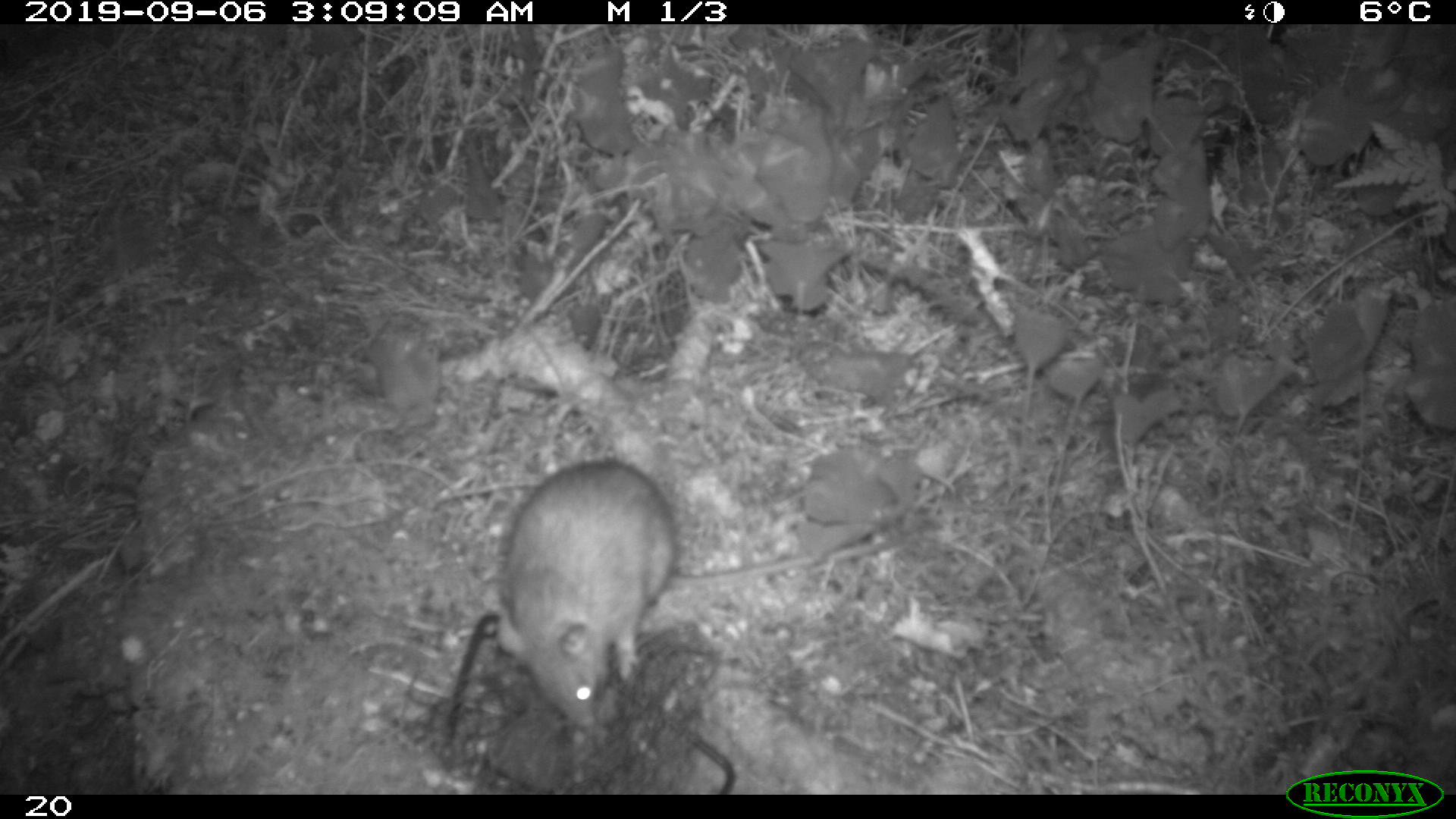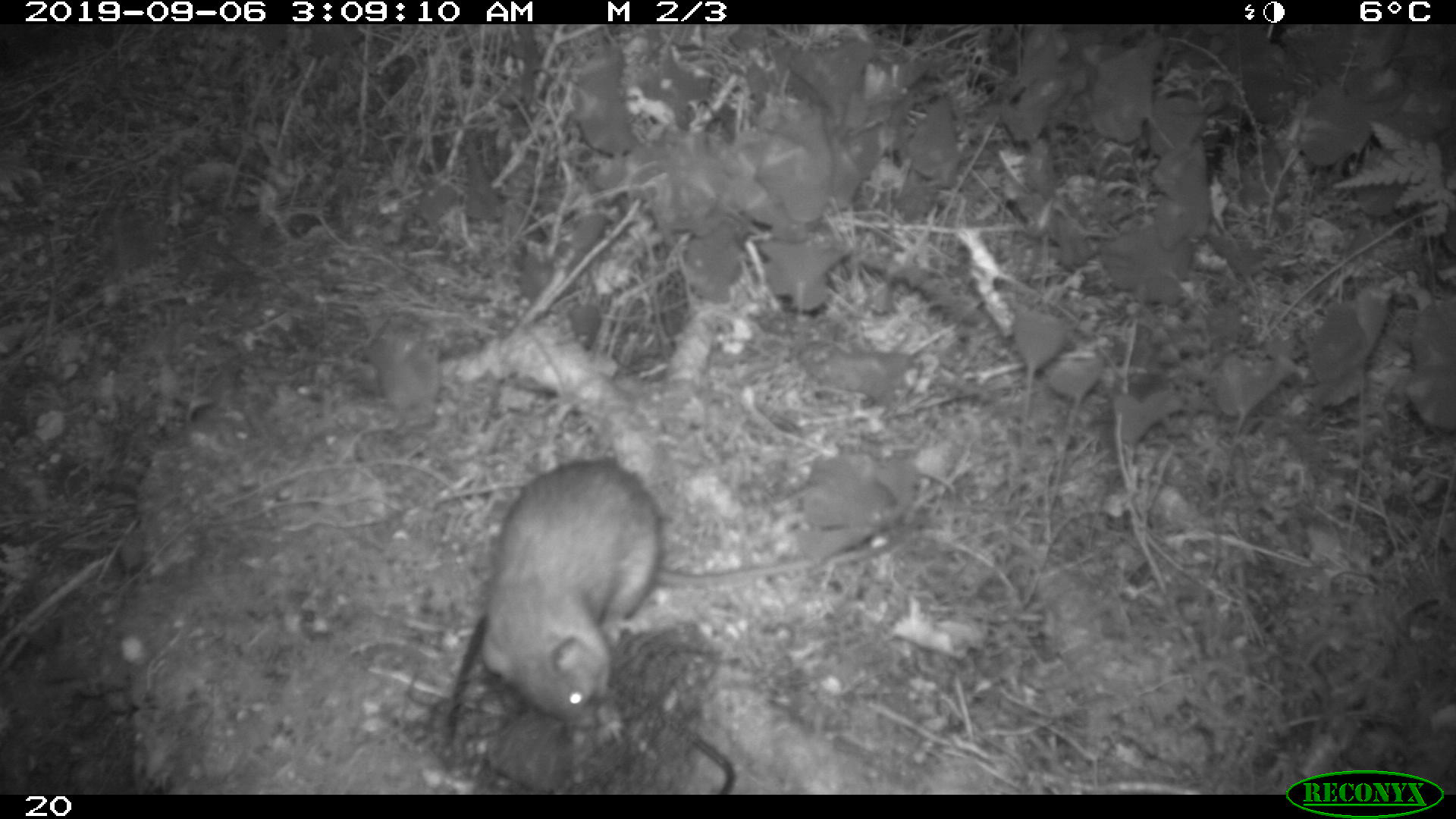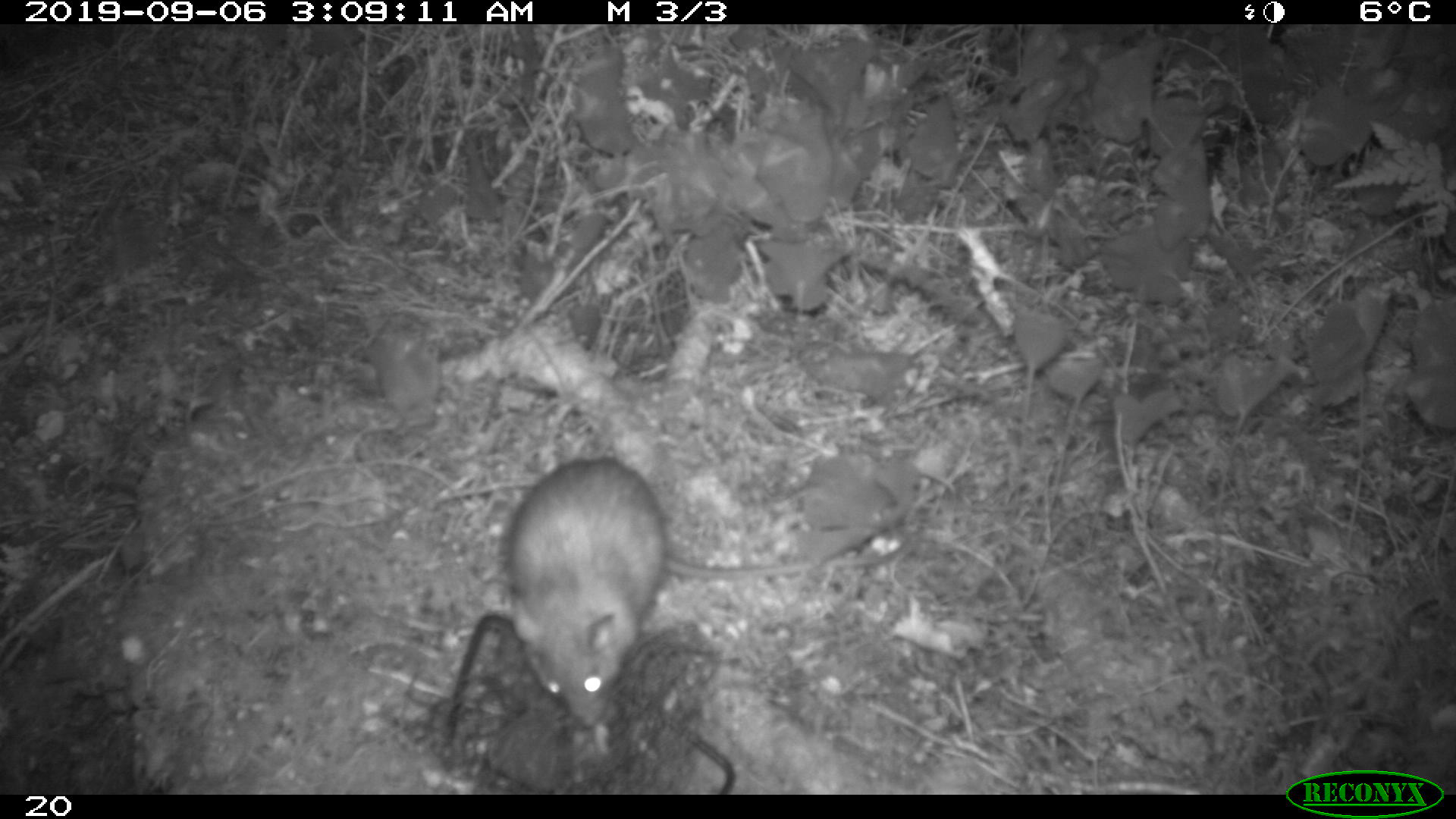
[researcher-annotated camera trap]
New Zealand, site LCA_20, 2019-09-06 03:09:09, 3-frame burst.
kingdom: Animalia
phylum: Chordata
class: Mammalia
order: Rodentia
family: Muridae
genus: Rattus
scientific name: Rattus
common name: rat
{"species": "rat (Rattus)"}